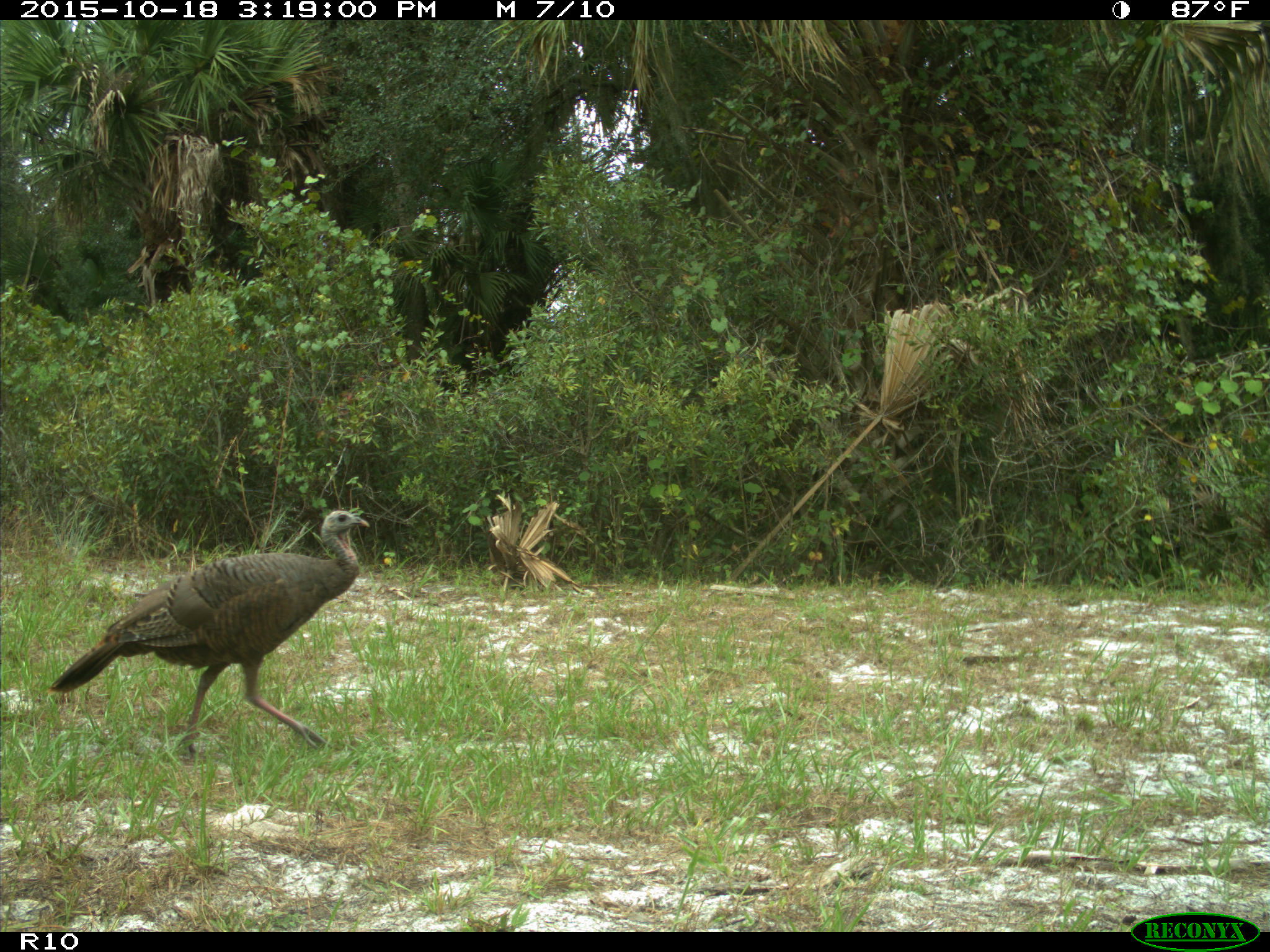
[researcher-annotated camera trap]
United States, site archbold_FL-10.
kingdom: Animalia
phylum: Chordata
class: Aves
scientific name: Aves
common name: birds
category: unidentified bird